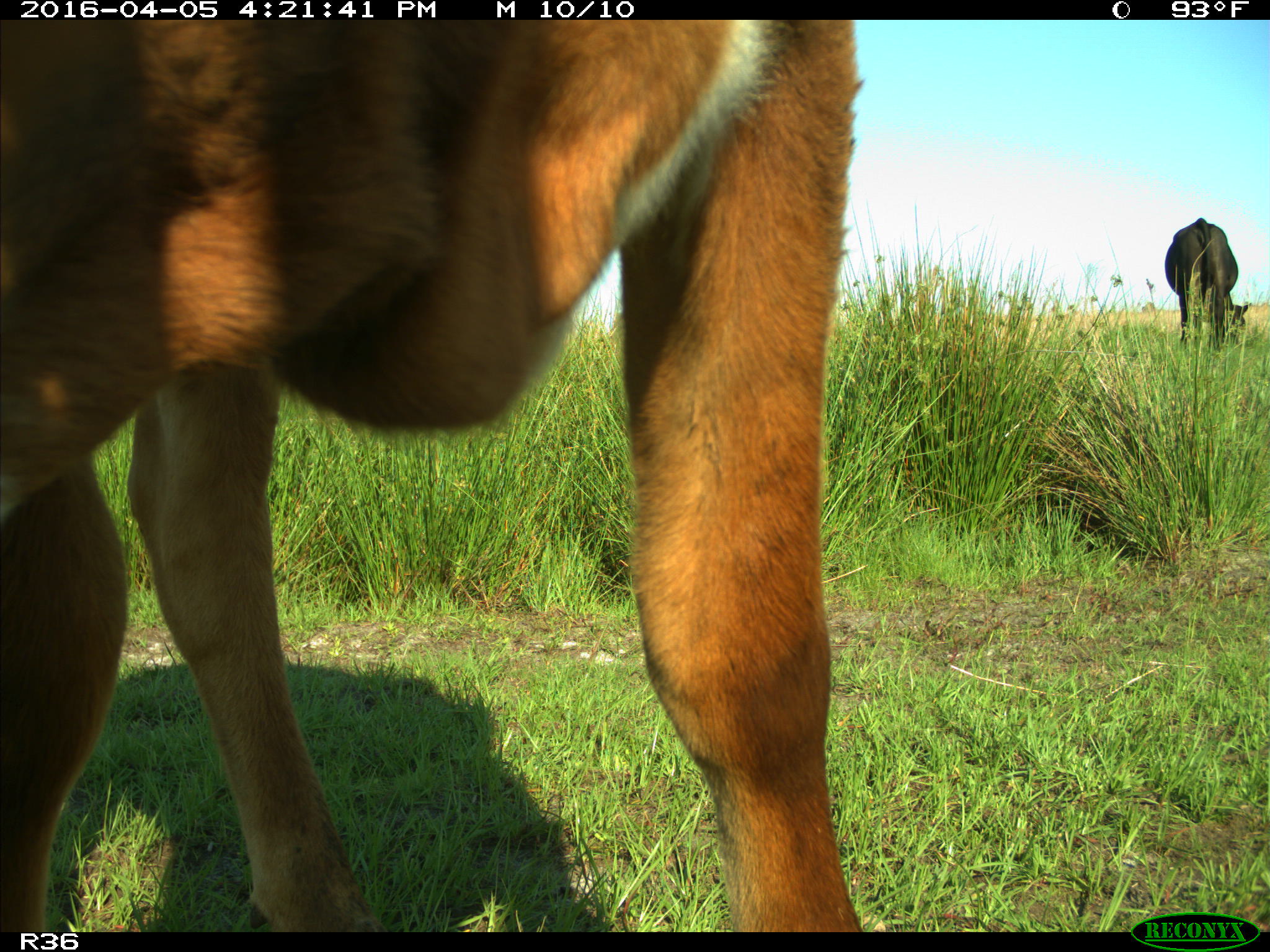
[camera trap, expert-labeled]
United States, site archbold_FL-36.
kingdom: Animalia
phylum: Chordata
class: Mammalia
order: Artiodactyla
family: Bovidae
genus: Bos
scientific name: Bos taurus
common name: domestic cow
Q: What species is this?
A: Bos taurus (domestic cow).